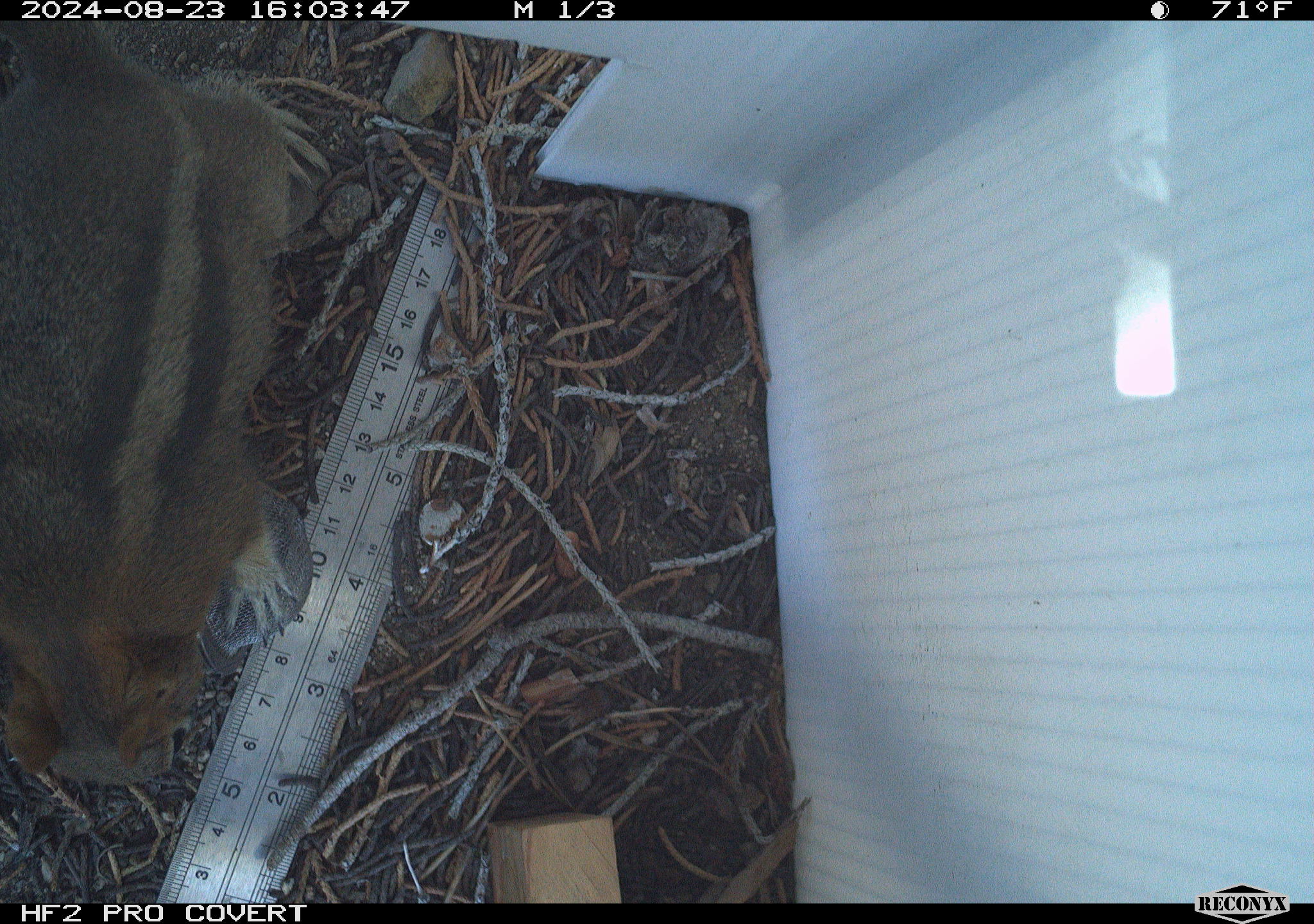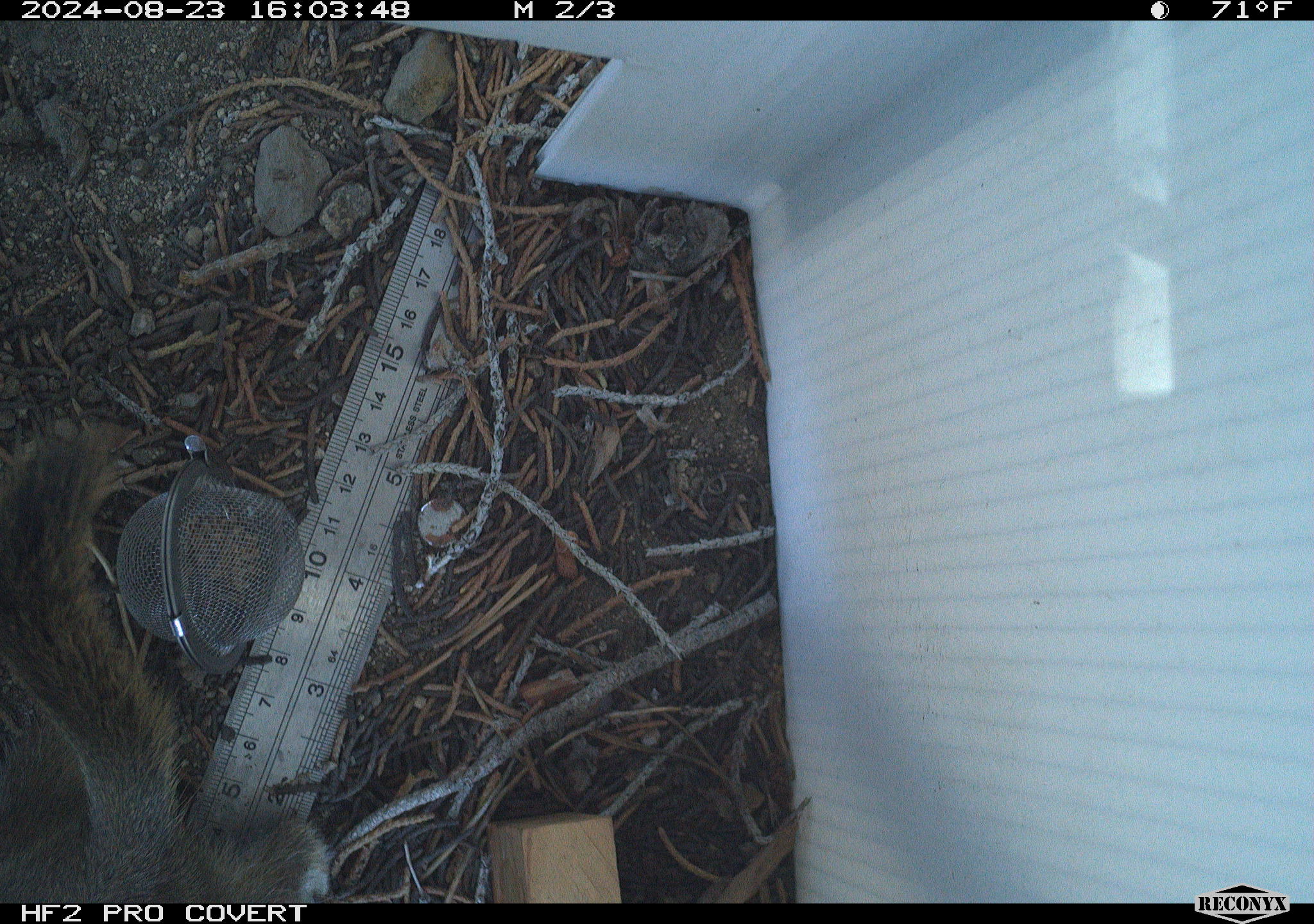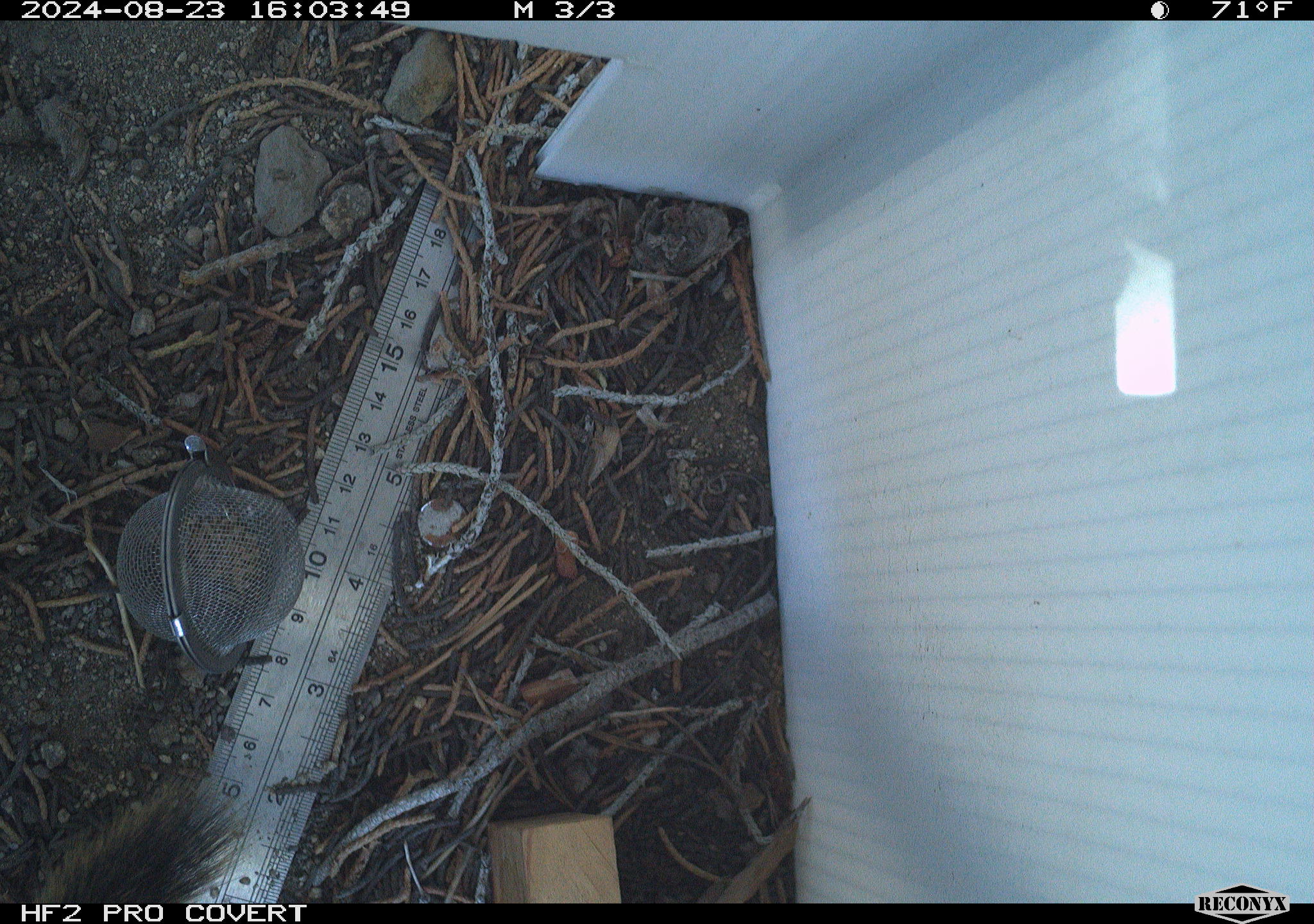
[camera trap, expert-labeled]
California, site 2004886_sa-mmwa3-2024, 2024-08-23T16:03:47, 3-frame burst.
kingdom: Animalia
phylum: Chordata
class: Mammalia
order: Rodentia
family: Sciuridae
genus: Callospermophilus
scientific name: Callospermophilus lateralis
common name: golden mantled ground squirrel